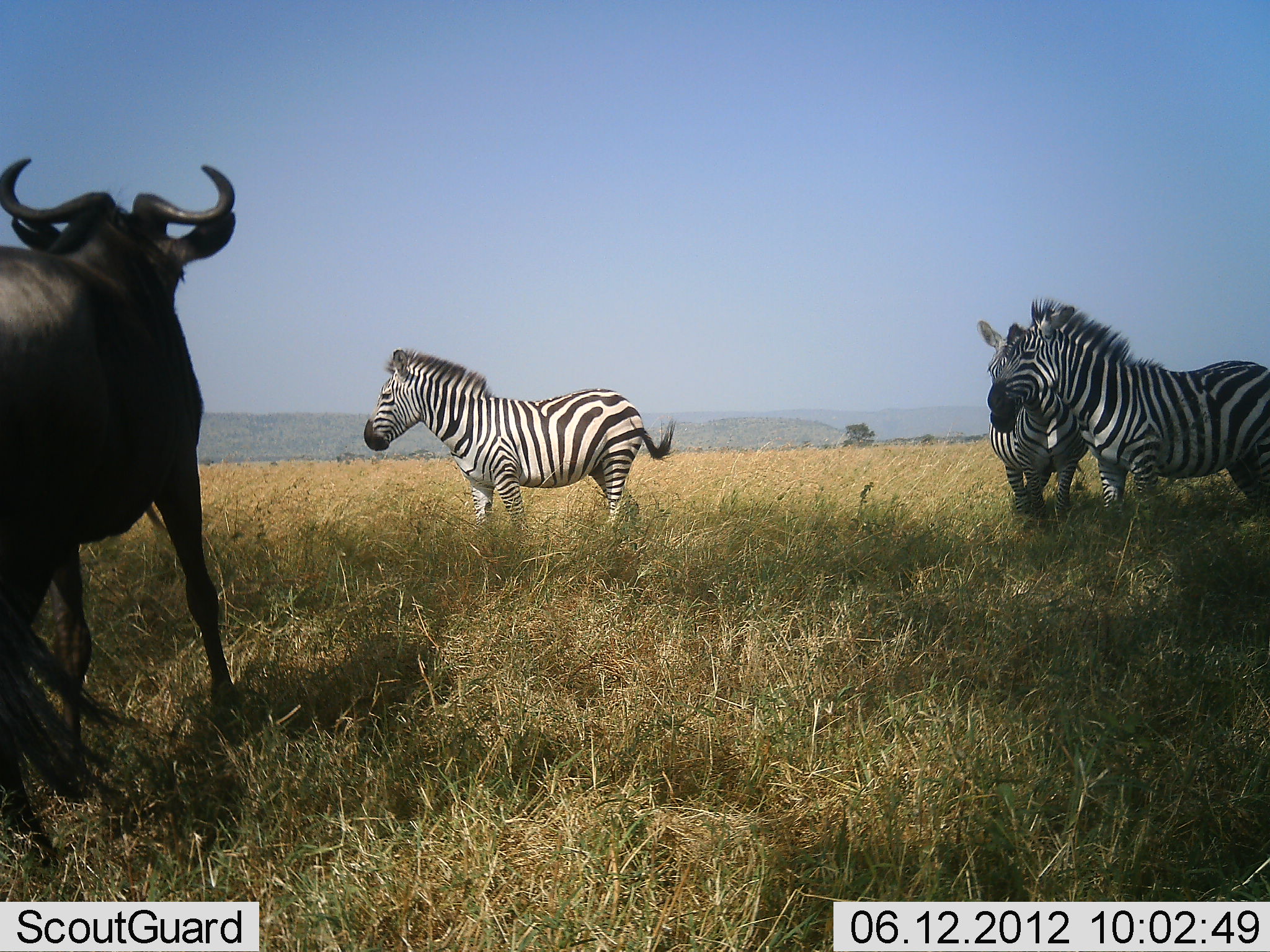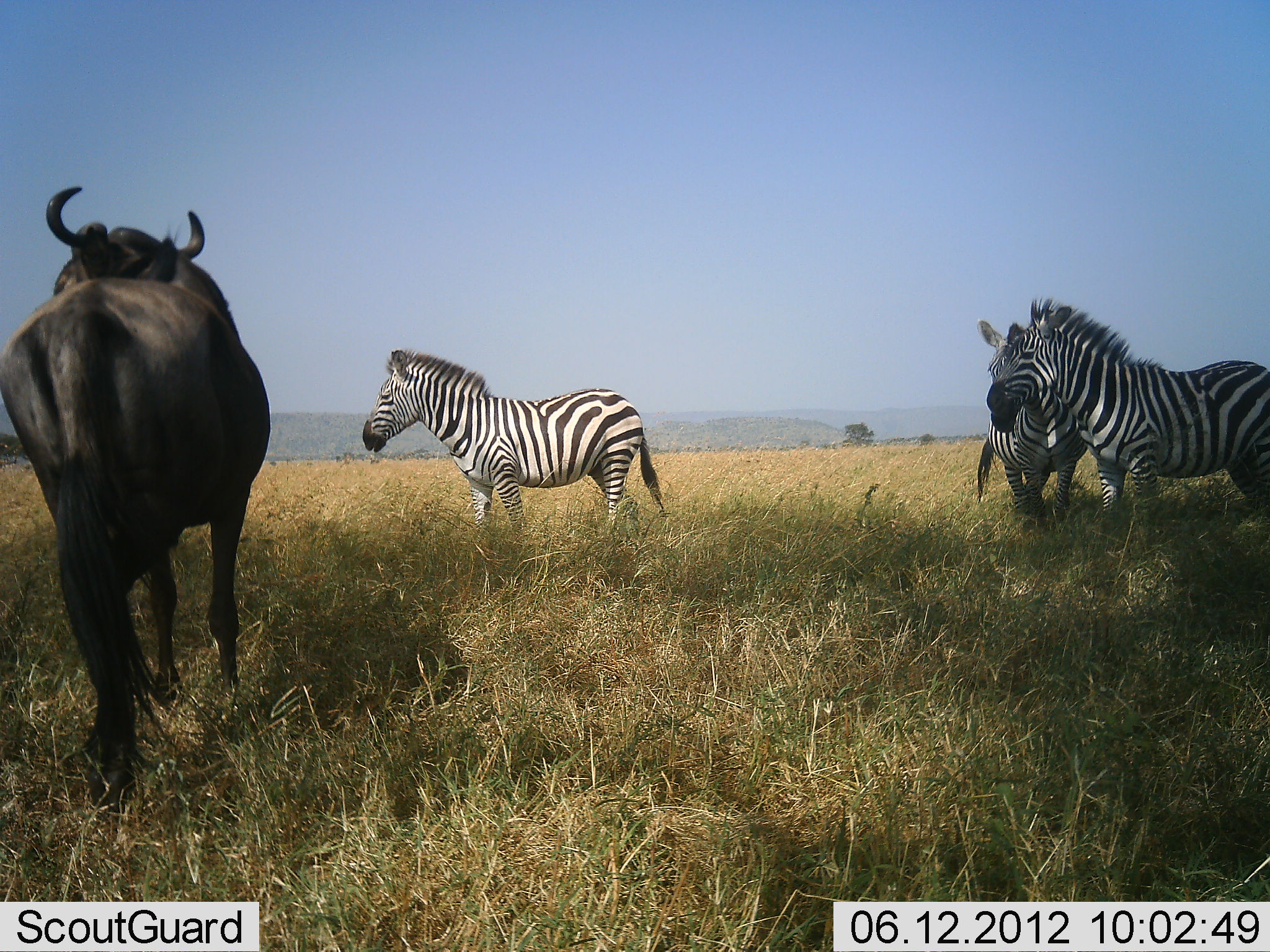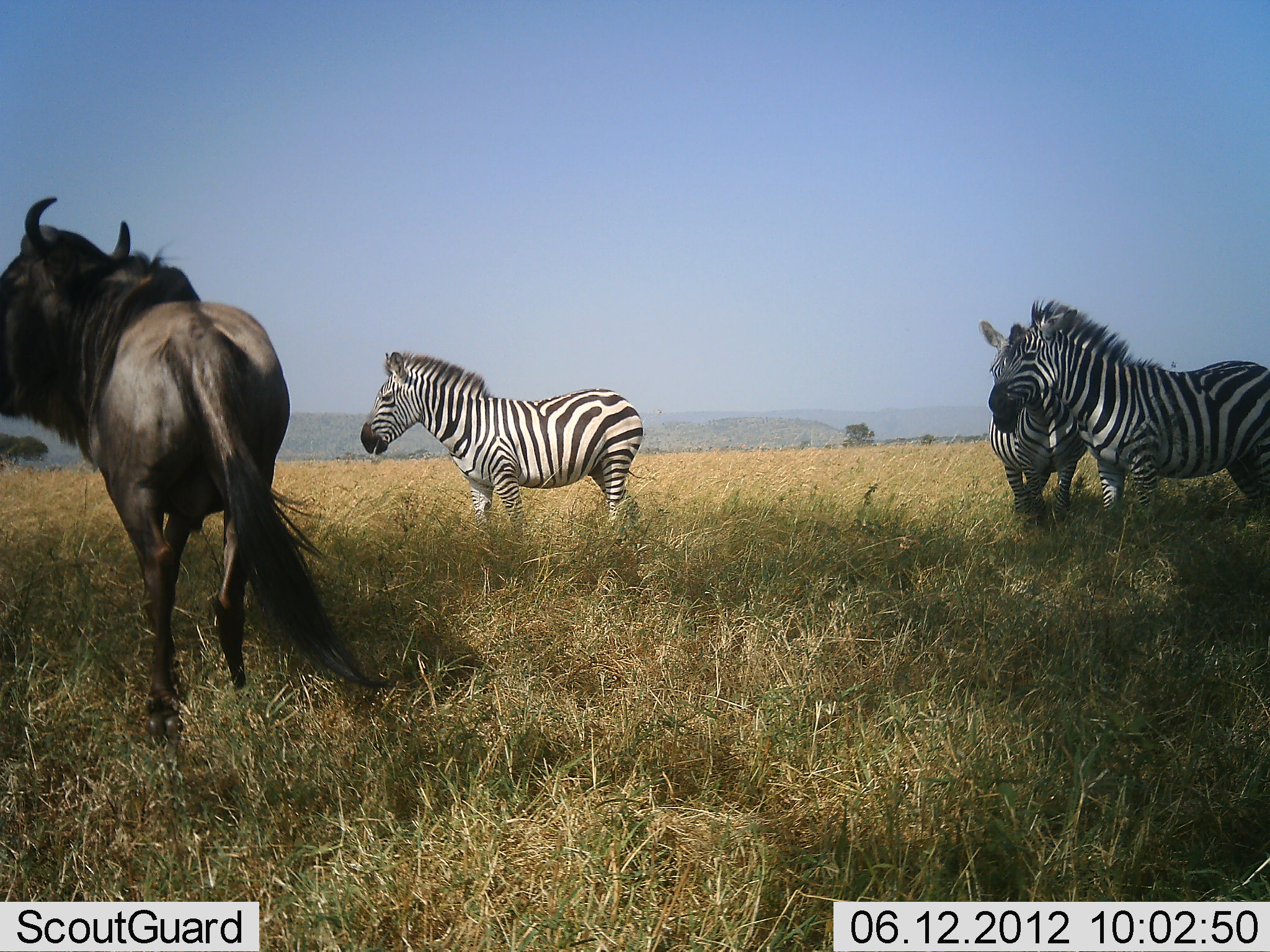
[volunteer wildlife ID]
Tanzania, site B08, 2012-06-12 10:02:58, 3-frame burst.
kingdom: Animalia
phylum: Chordata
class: Mammalia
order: Artiodactyla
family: Bovidae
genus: Connochaetes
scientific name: Connochaetes taurinus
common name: blue wildebeest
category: wildebeest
Wildebeest (blue wildebeest) (Connochaetes taurinus), count 1. Behavior (volunteer vote fractions): standing 30%, resting 0%, moving 70%, interacting 0%. Young present (vote fraction): 0%. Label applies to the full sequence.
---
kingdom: Animalia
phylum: Chordata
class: Mammalia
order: Perissodactyla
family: Equidae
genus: Equus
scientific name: Equus quagga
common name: plains zebra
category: zebra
Zebra (plains zebra) (Equus quagga), count 3. Behavior (volunteer vote fractions): standing 91%, resting 0%, moving 9%, interacting 0%. Young present (vote fraction): 0%. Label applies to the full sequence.